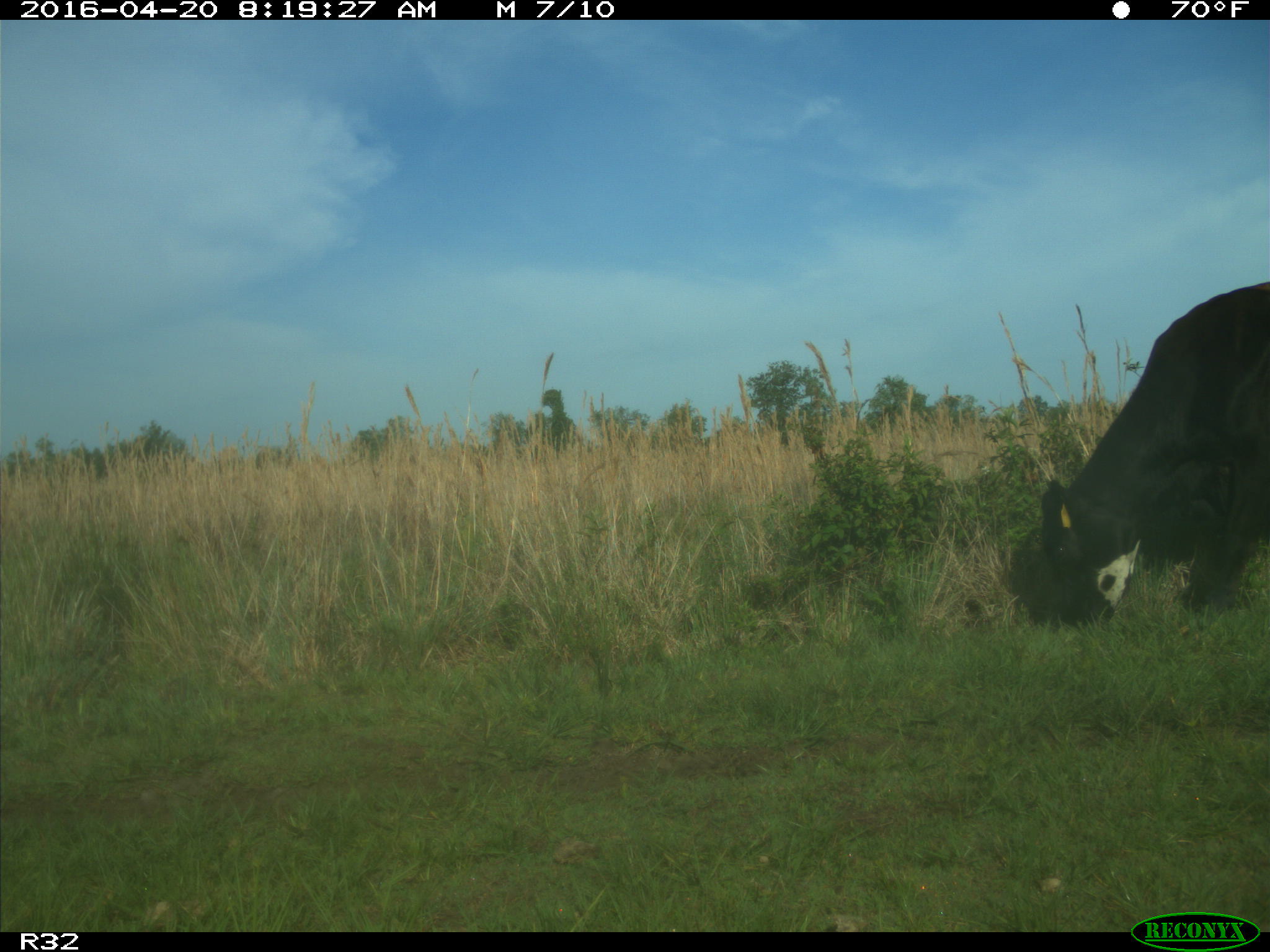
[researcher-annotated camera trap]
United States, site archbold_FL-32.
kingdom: Animalia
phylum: Chordata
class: Mammalia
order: Artiodactyla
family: Bovidae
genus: Bos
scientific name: Bos taurus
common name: domestic cow